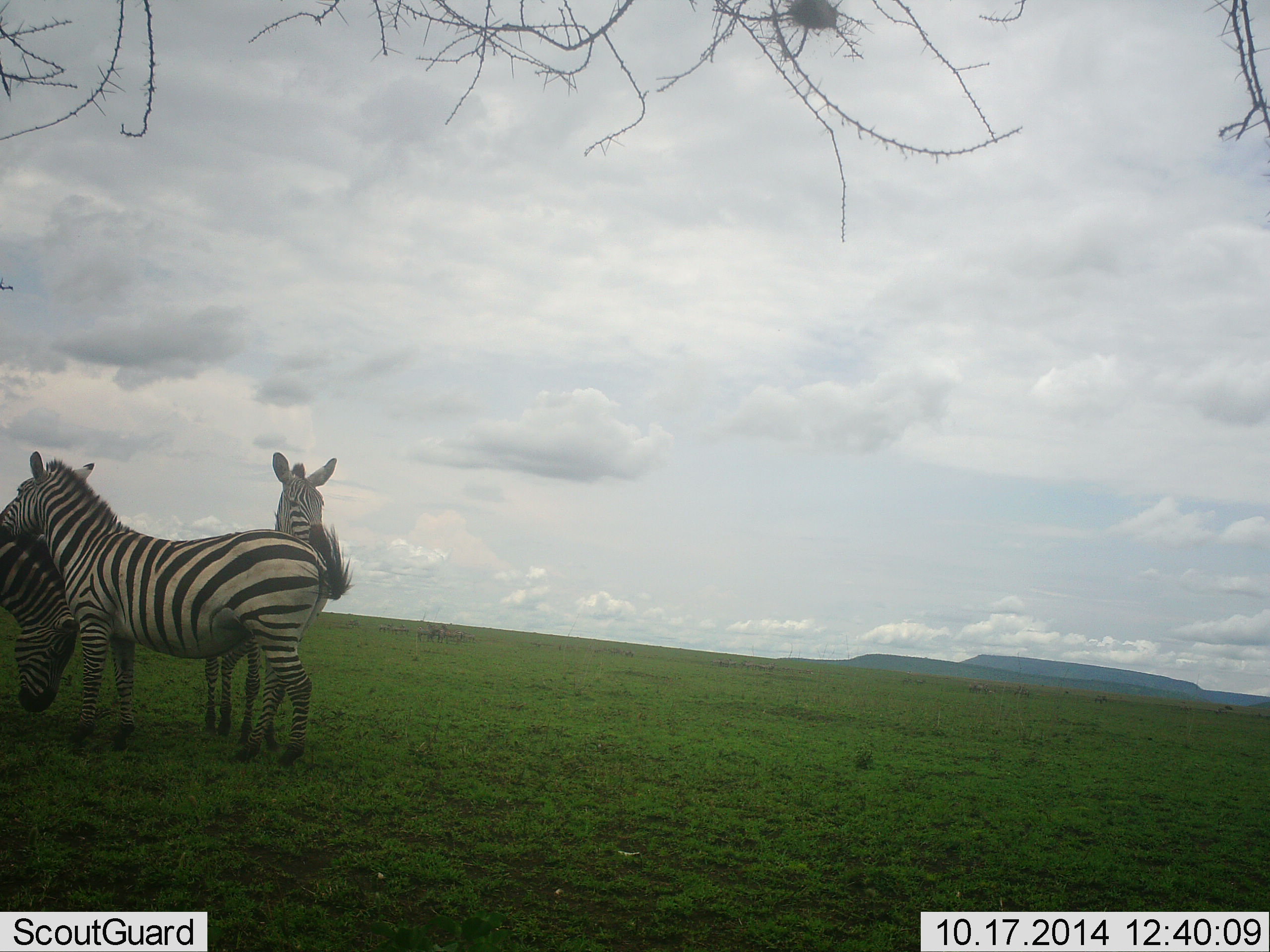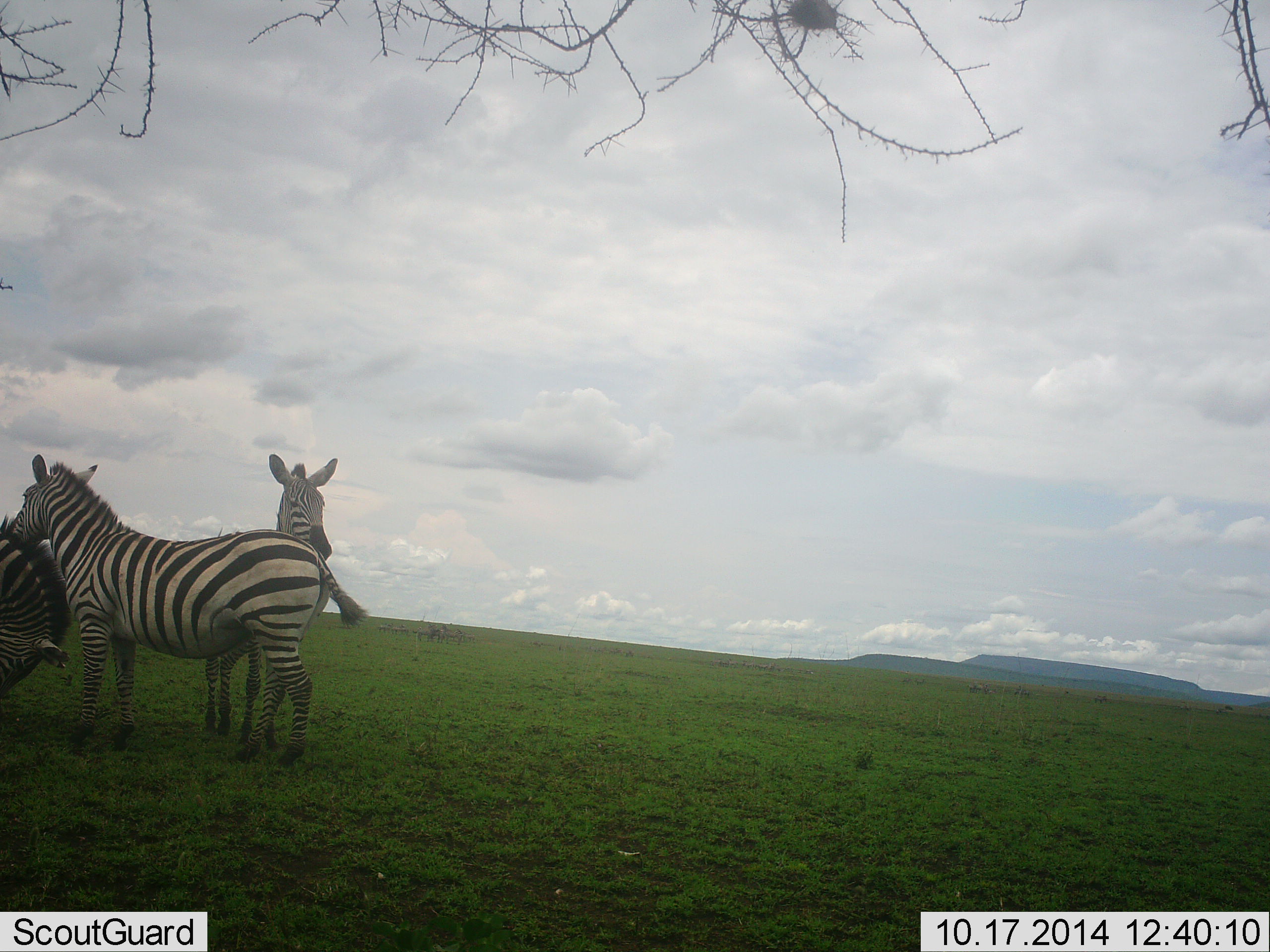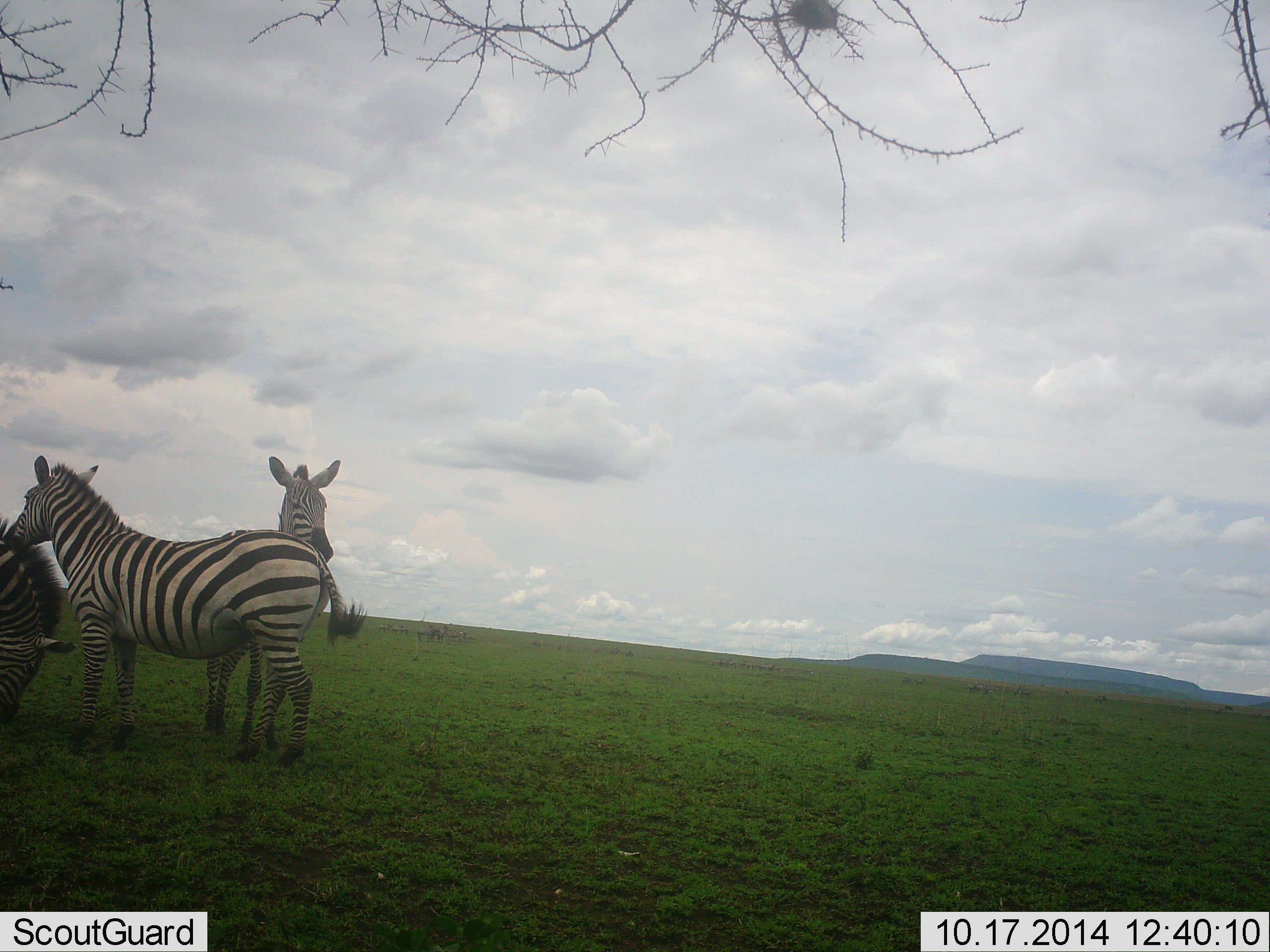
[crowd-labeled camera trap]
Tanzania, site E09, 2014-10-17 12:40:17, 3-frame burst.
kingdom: Animalia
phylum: Chordata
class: Mammalia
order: Perissodactyla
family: Equidae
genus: Equus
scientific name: Equus quagga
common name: plains zebra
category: zebra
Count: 3.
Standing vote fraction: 70%.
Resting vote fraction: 10%.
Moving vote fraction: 0%.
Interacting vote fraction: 50%.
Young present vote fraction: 0%.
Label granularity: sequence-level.